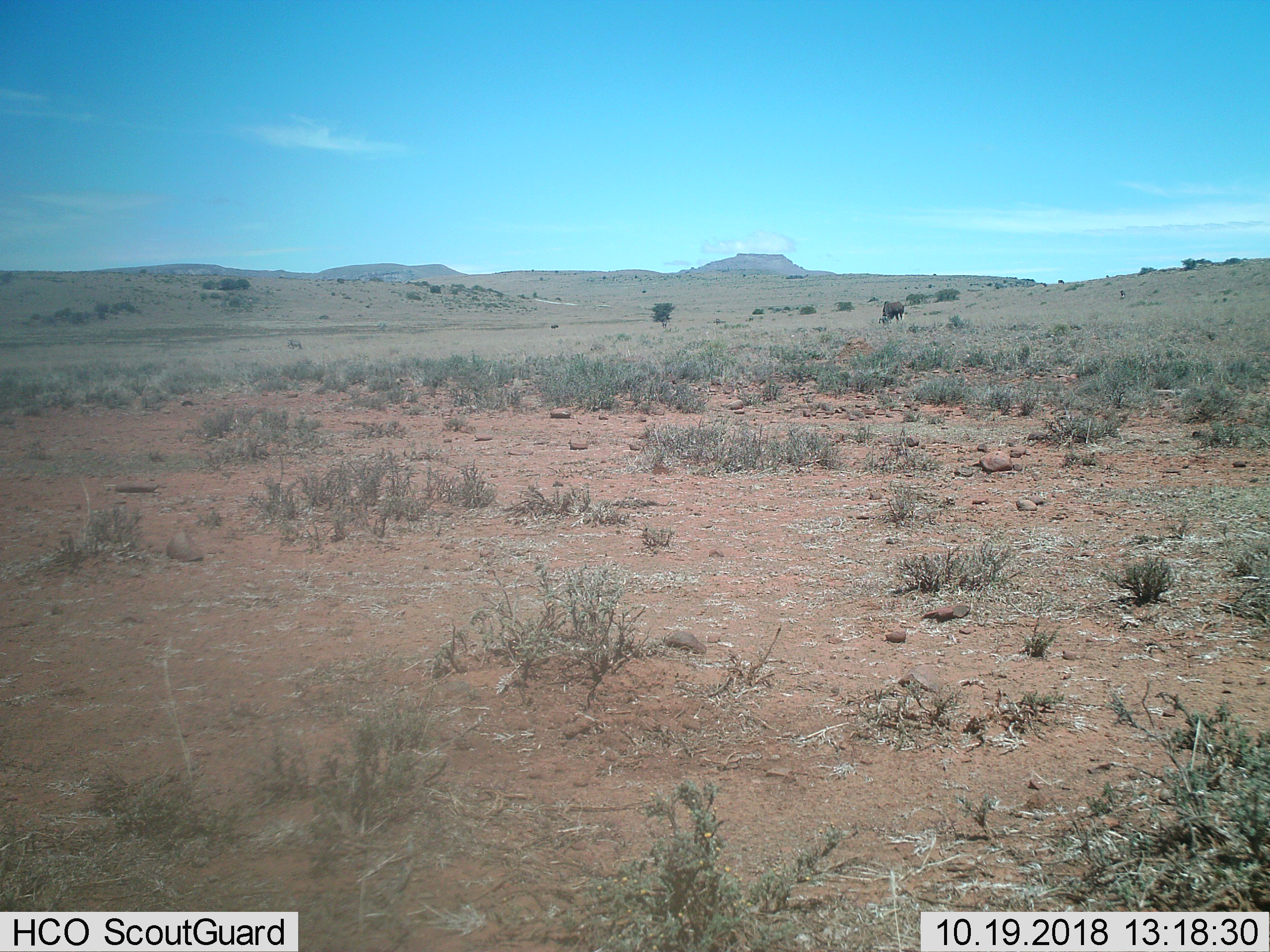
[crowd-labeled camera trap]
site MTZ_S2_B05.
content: unidentified animal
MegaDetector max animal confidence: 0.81